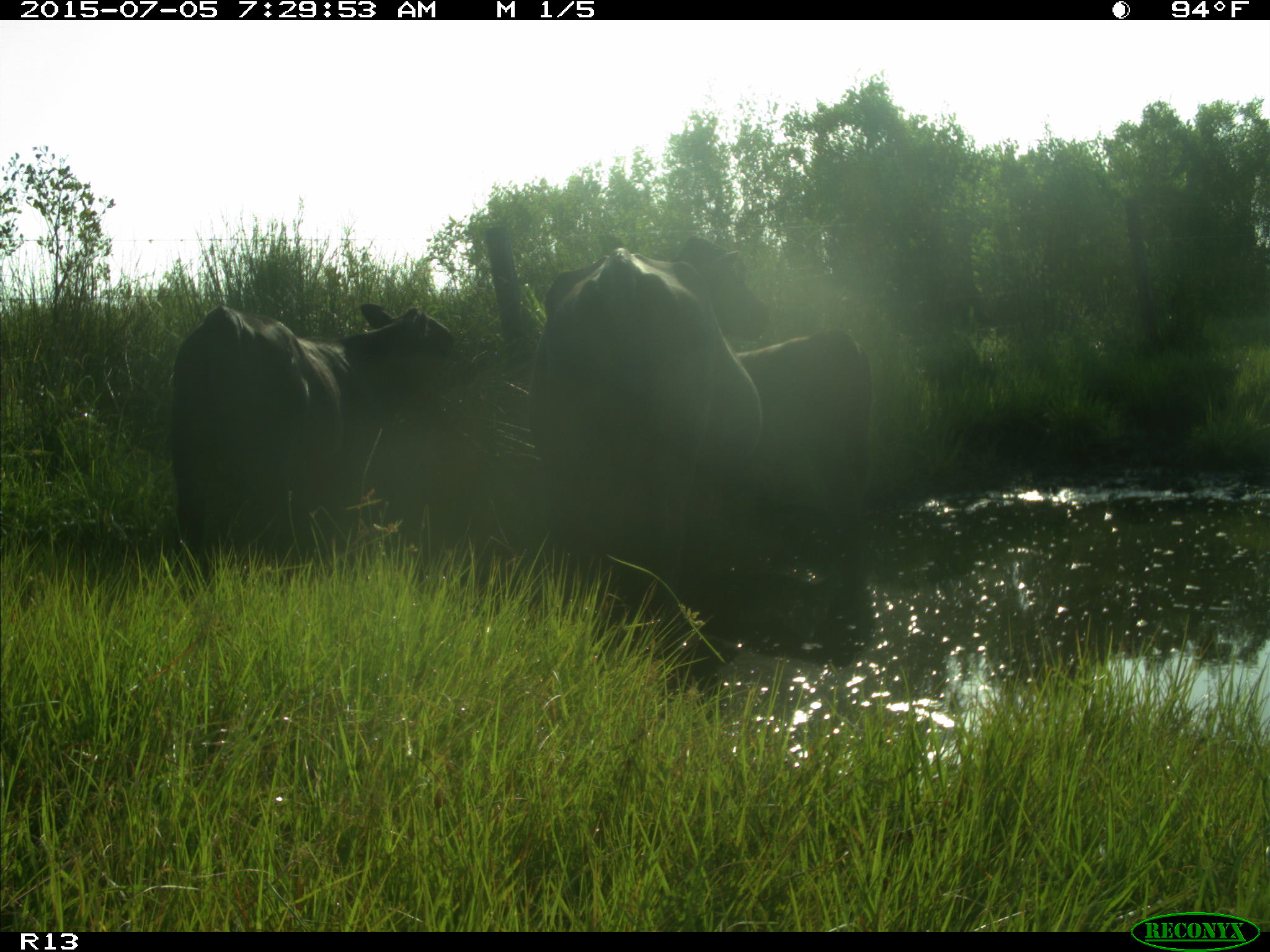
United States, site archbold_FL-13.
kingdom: Animalia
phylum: Chordata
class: Mammalia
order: Artiodactyla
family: Bovidae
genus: Bos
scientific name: Bos taurus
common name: domestic cow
Bos taurus (domestic cow).